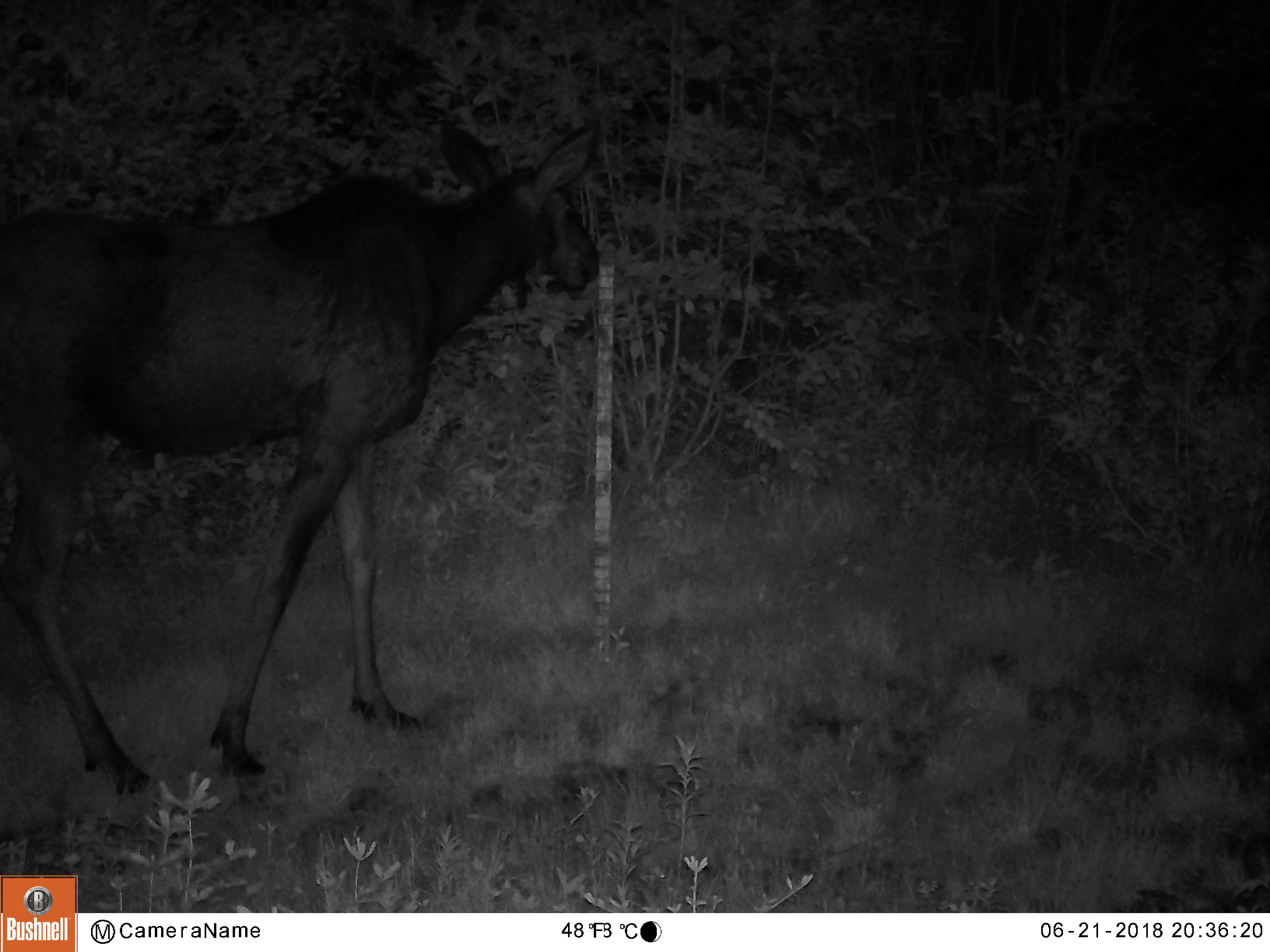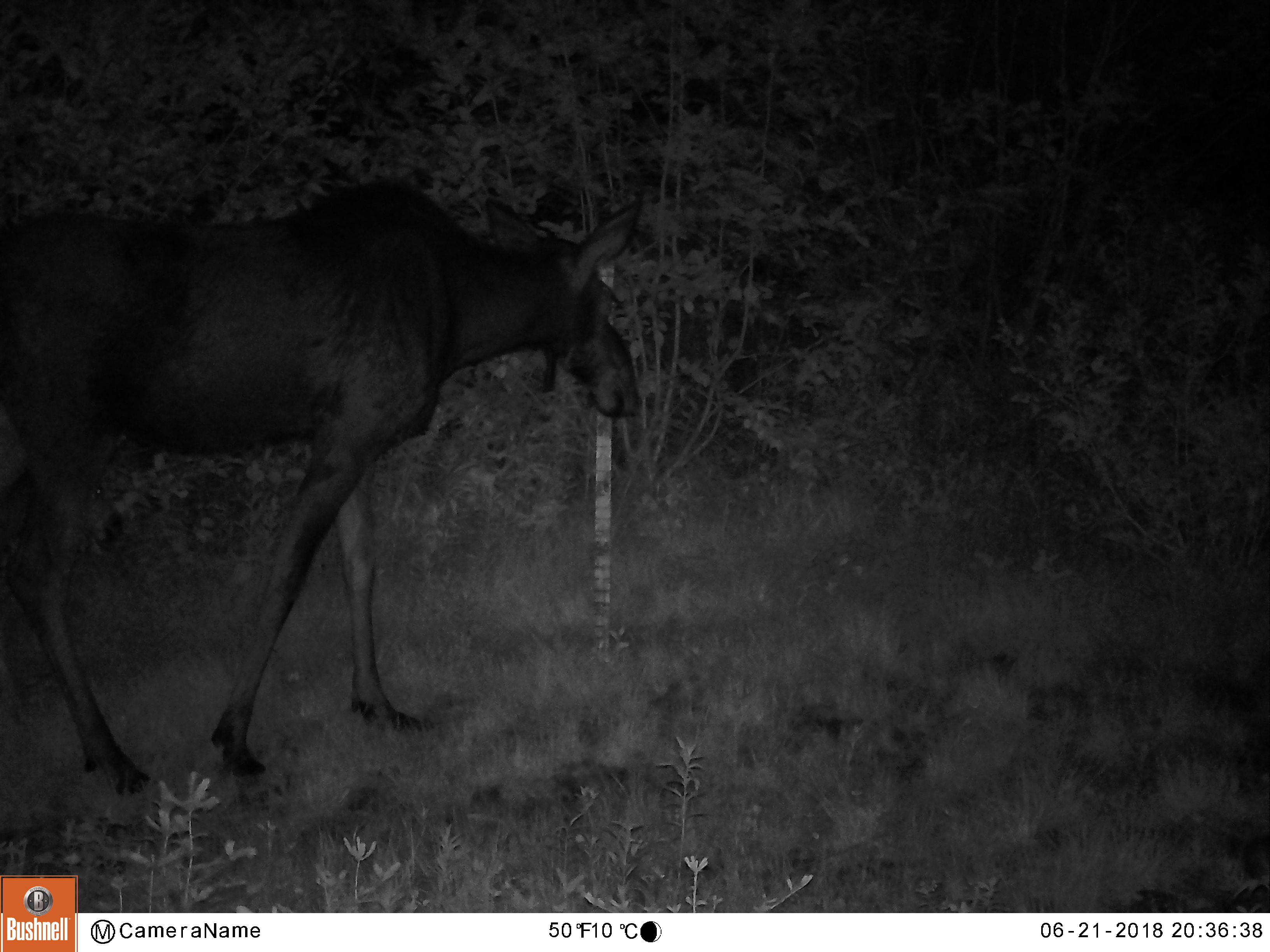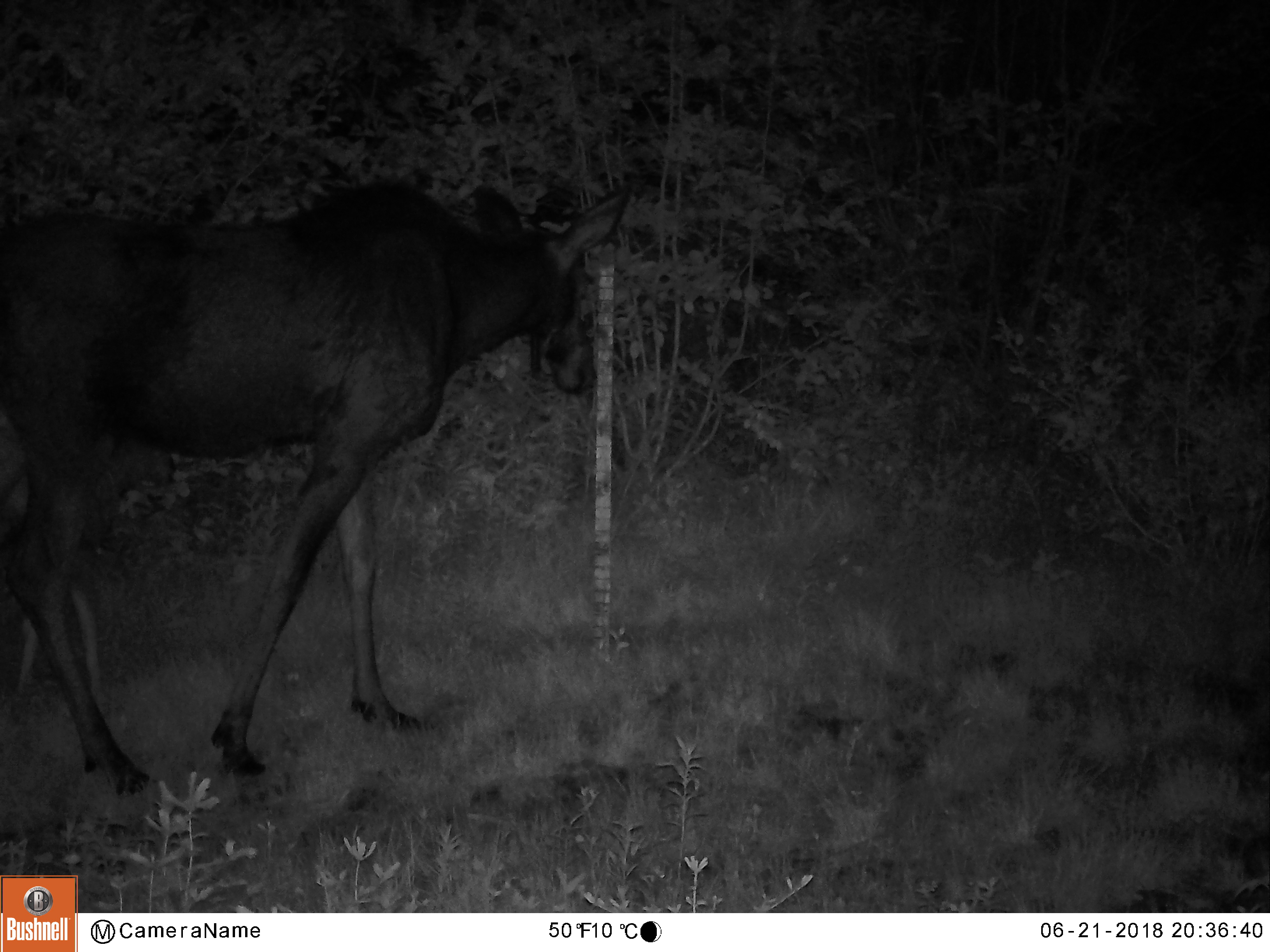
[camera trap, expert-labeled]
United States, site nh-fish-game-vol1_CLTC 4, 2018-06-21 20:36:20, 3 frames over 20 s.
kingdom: Animalia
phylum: Chordata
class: Mammalia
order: Artiodactyla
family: Cervidae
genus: Alces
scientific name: Alces alces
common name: moose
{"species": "moose (Alces alces)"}